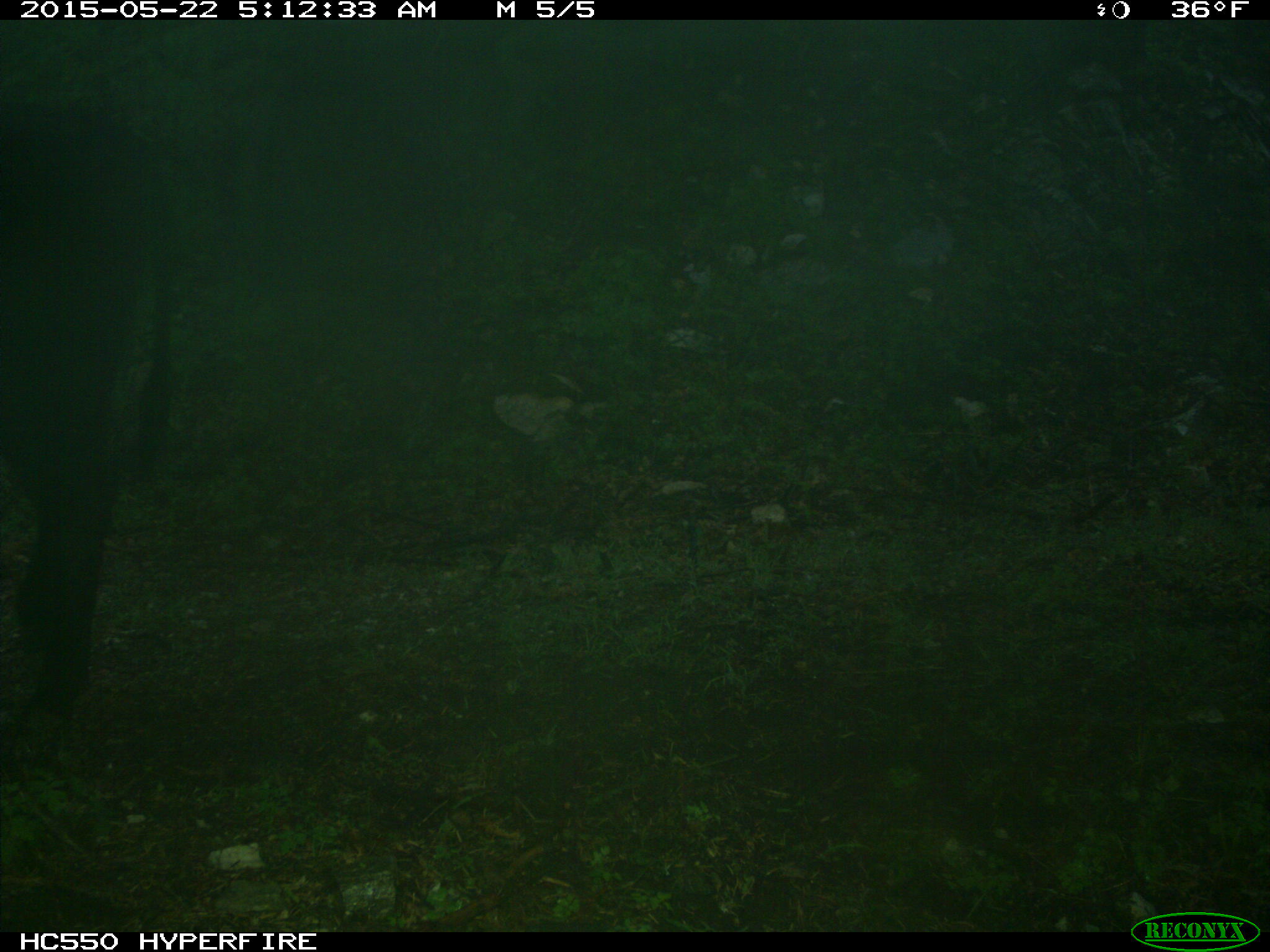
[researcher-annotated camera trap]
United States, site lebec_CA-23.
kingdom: Animalia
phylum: Chordata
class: Mammalia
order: Artiodactyla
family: Bovidae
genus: Bos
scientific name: Bos taurus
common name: domestic cow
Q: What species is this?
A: Bos taurus (domestic cow).